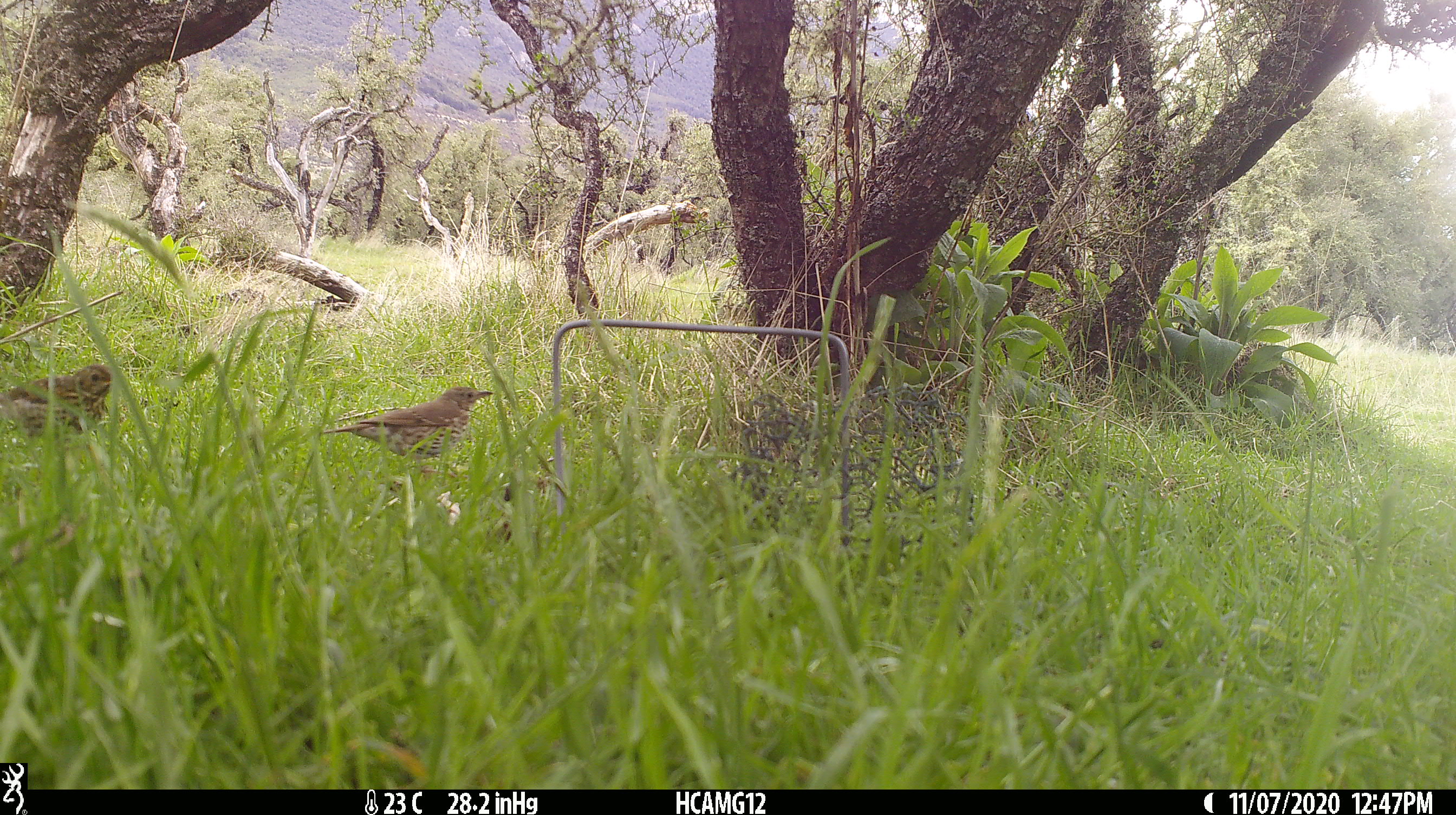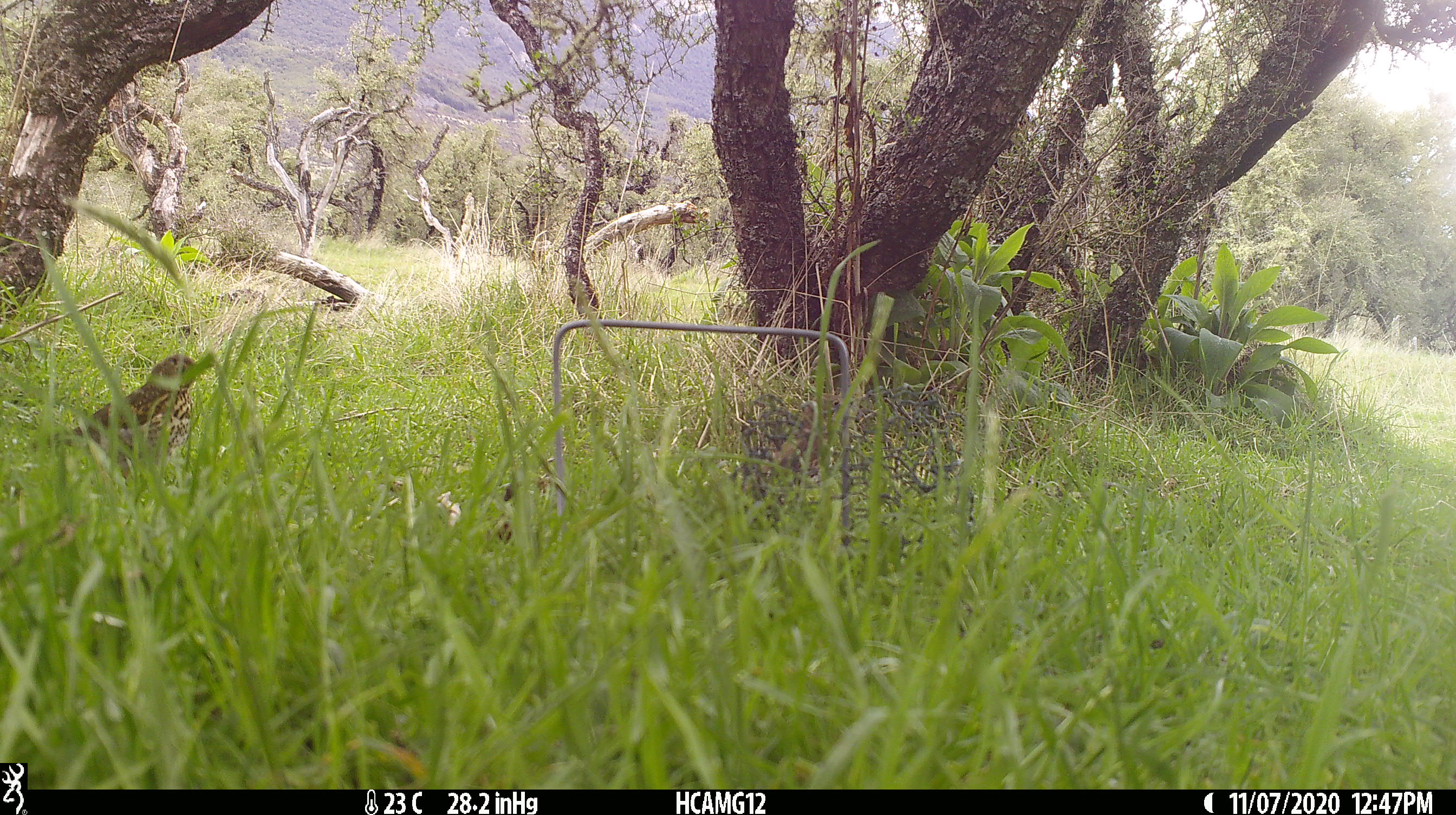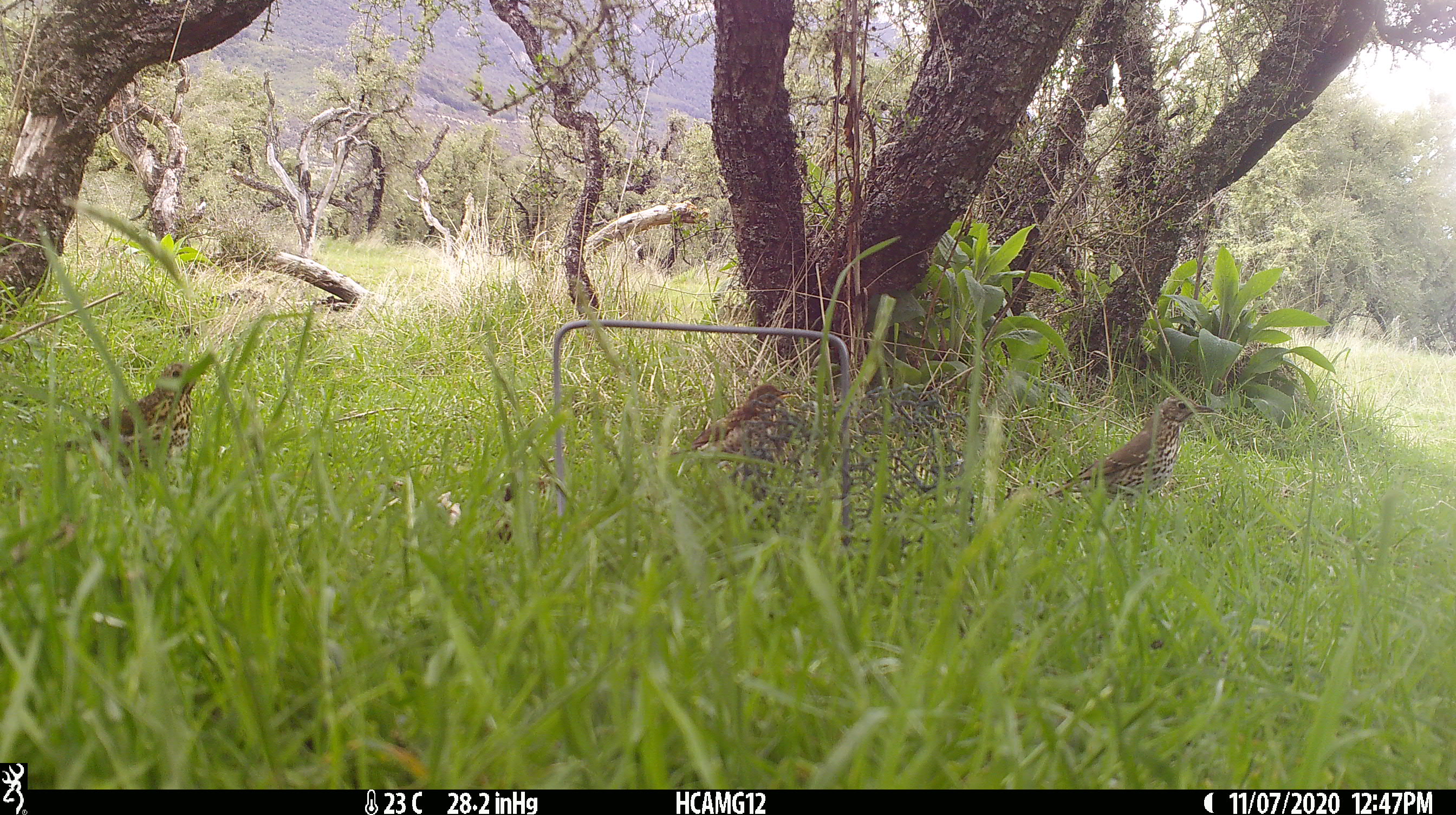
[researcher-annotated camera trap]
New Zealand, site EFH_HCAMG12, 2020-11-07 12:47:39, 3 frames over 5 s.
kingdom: Animalia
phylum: Chordata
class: Aves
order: Passeriformes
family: Turdidae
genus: Turdus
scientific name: Turdus philomelos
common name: song thrush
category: thrush